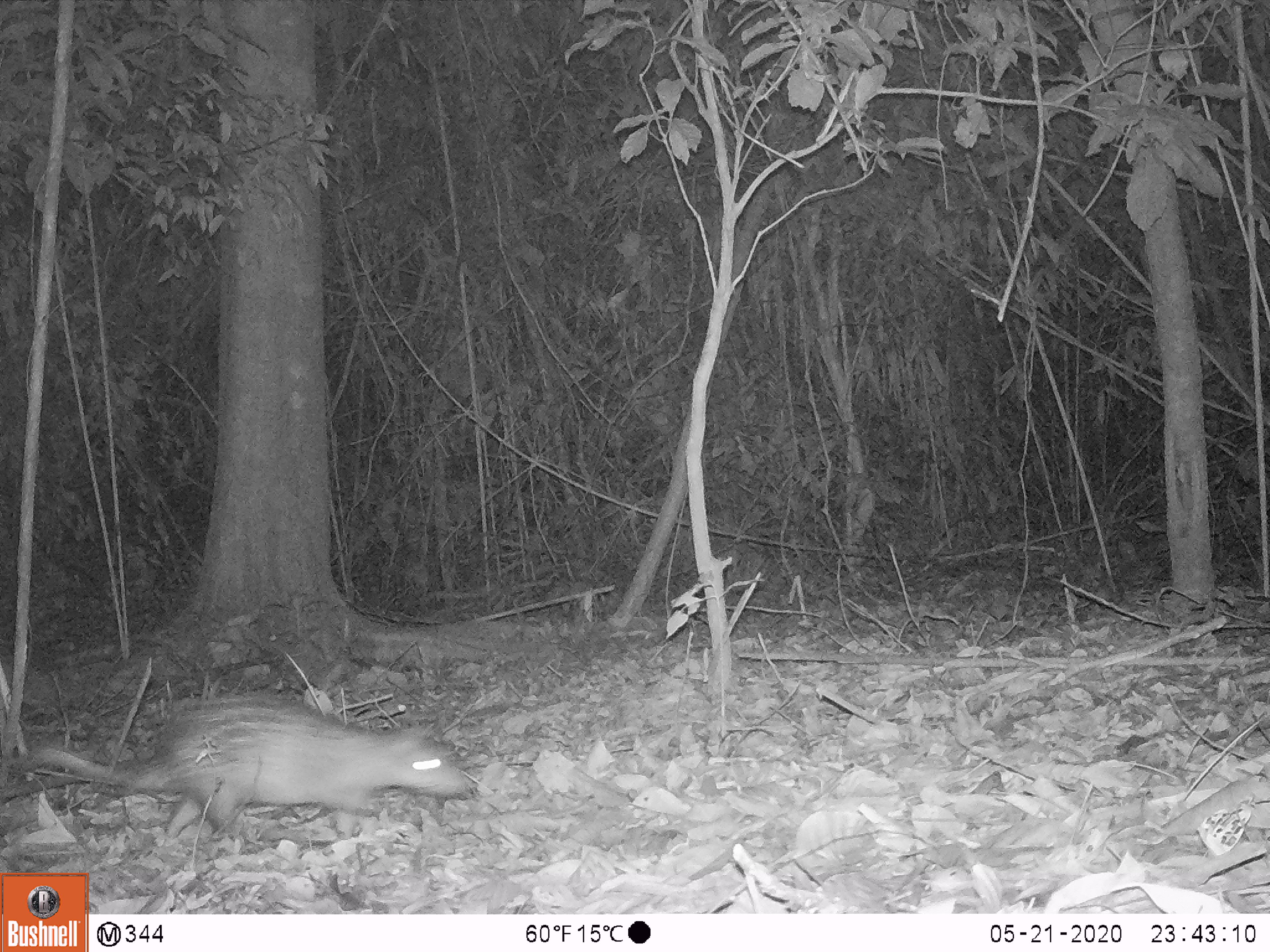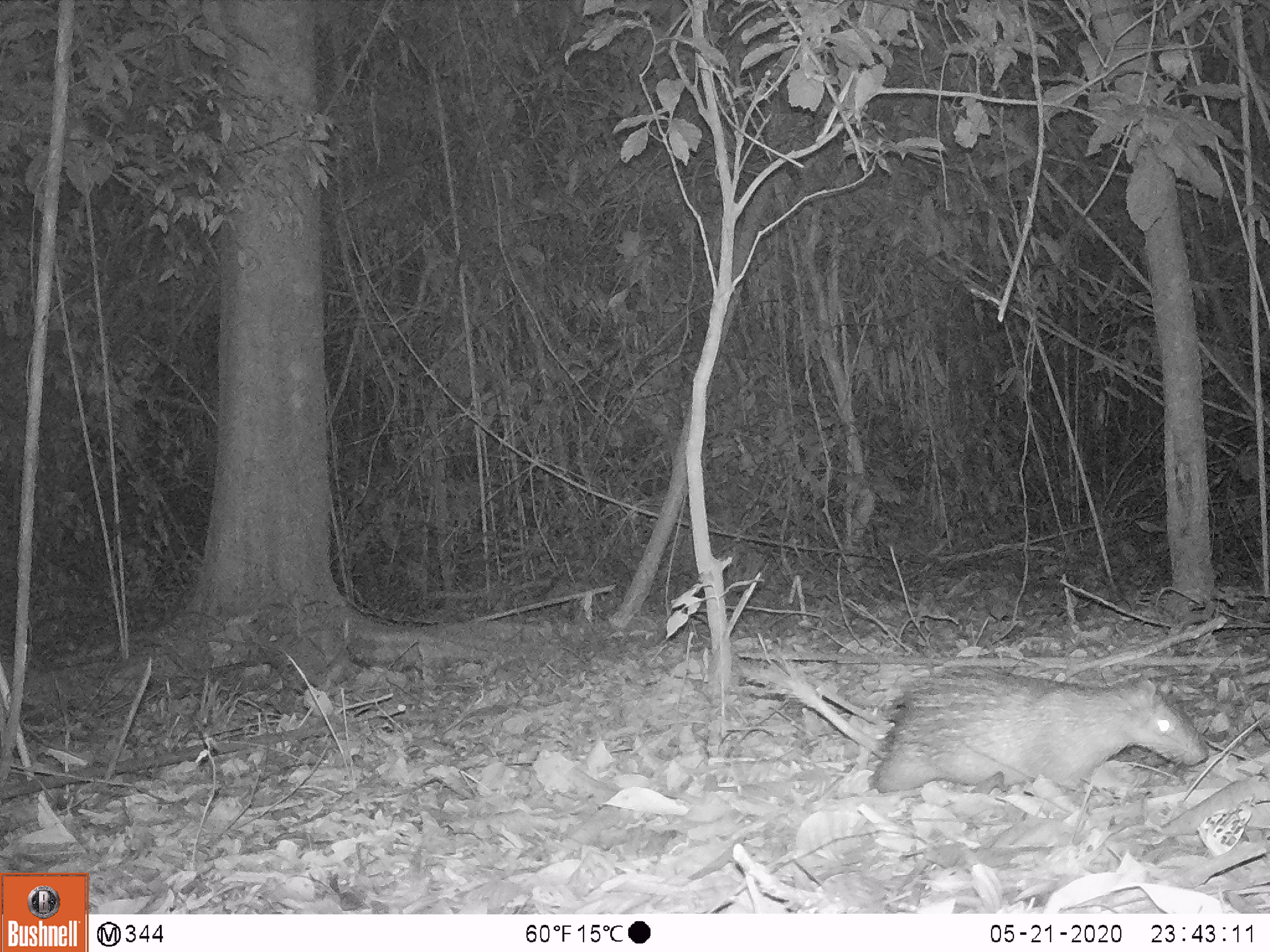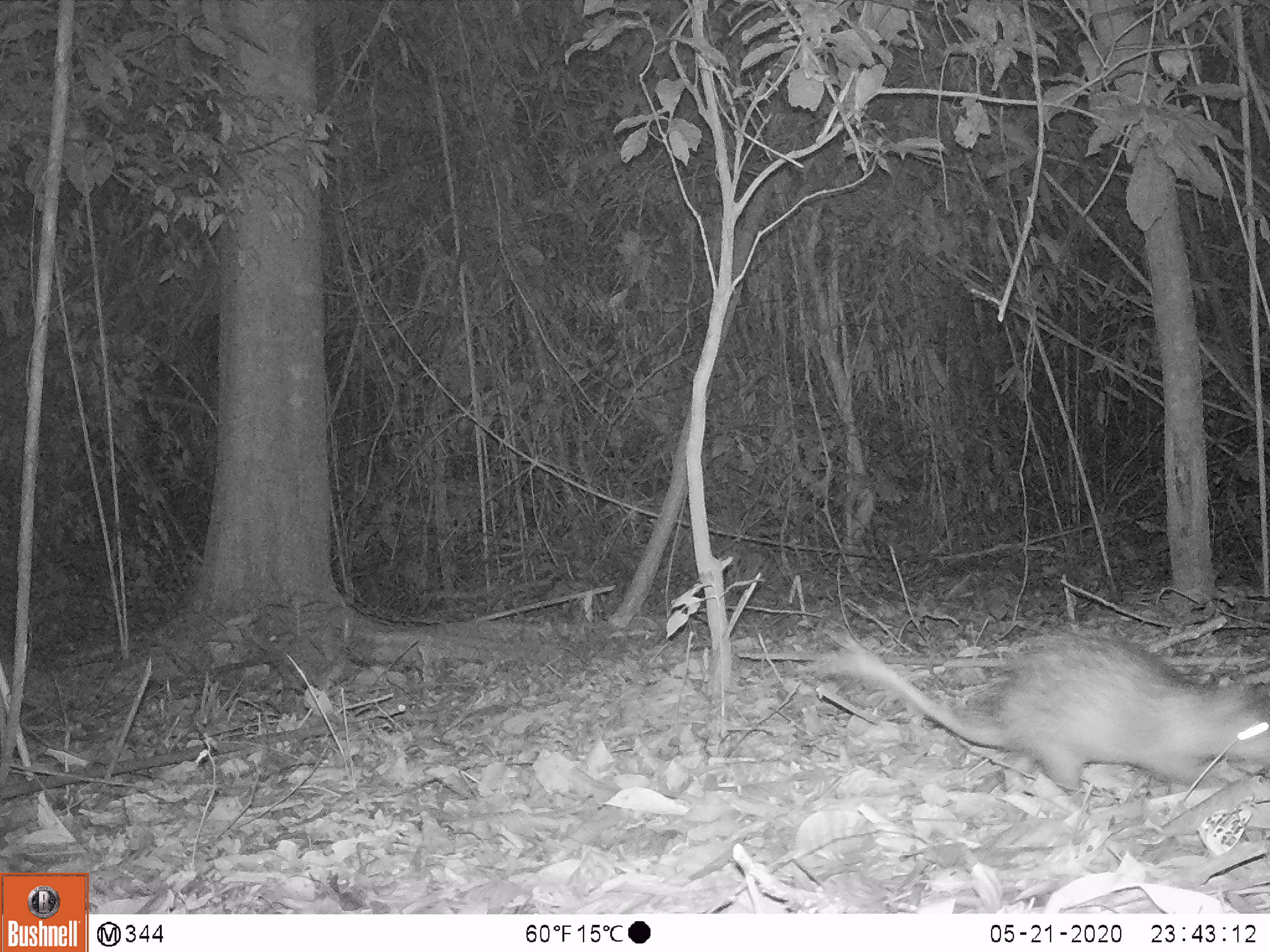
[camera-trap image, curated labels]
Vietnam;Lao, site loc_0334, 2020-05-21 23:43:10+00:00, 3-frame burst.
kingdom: Animalia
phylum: Chordata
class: Mammalia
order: Rodentia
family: Hystricidae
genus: Atherurus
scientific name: Atherurus macrourus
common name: asiatic brush-tailed porcupine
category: asiatic brush tailed porcupine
Asiatic brush tailed porcupine (asiatic brush-tailed porcupine) (Atherurus macrourus). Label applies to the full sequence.